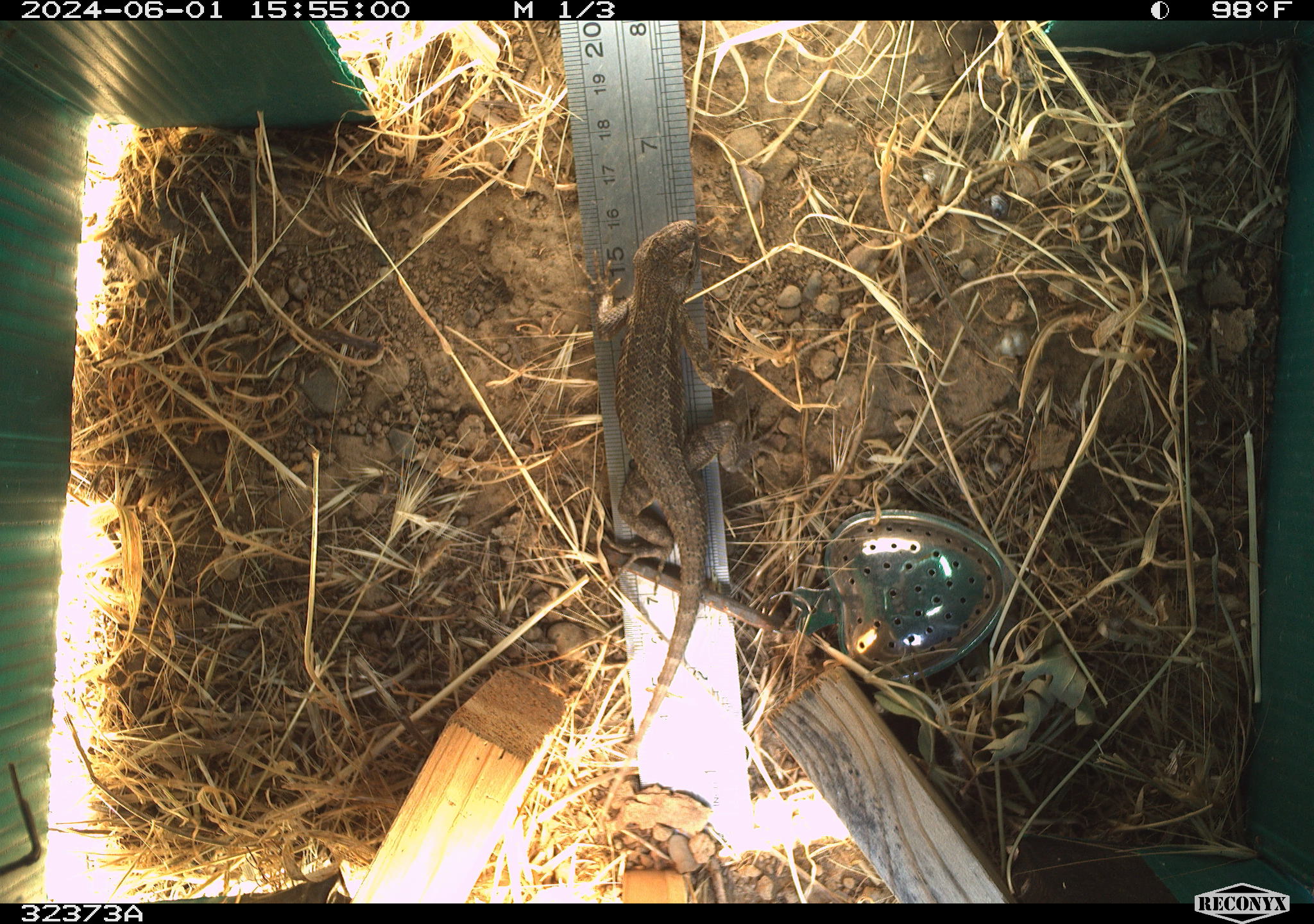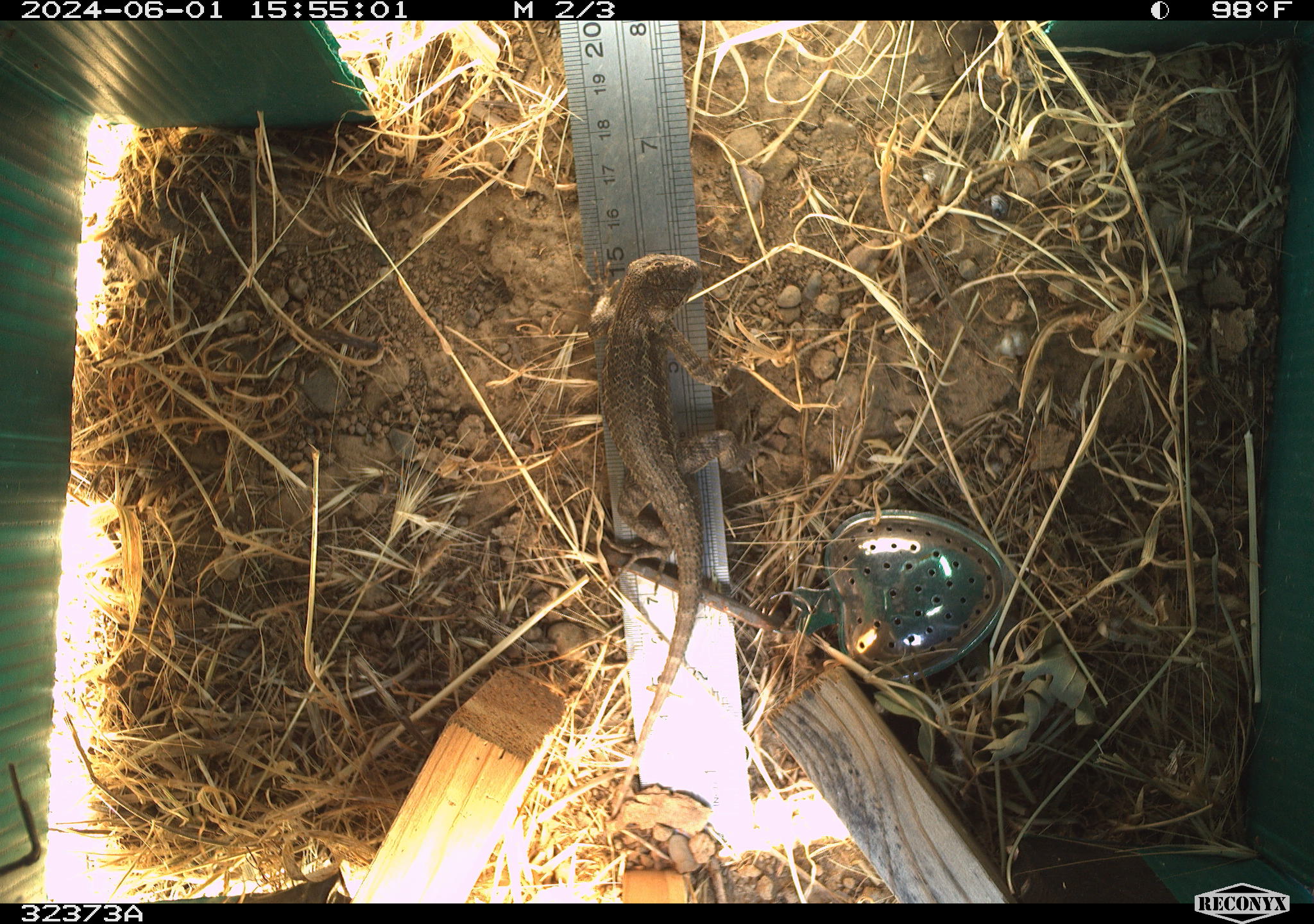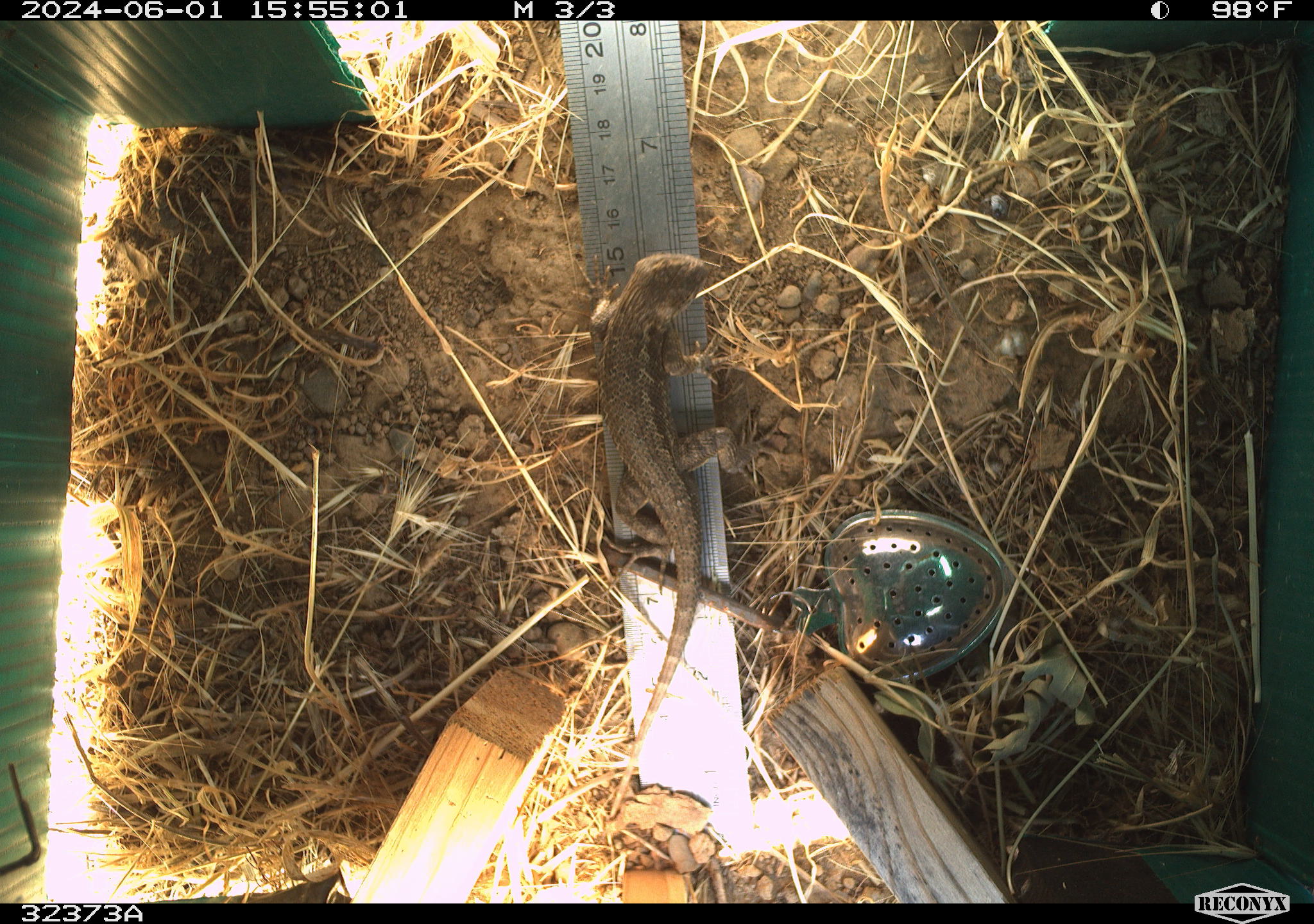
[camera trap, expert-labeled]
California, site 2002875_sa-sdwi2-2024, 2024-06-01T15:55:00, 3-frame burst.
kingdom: Animalia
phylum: Chordata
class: Reptilia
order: Squamata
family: Phrynosomatidae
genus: Sceloporus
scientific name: Sceloporus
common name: spiny lizards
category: sceloporus species